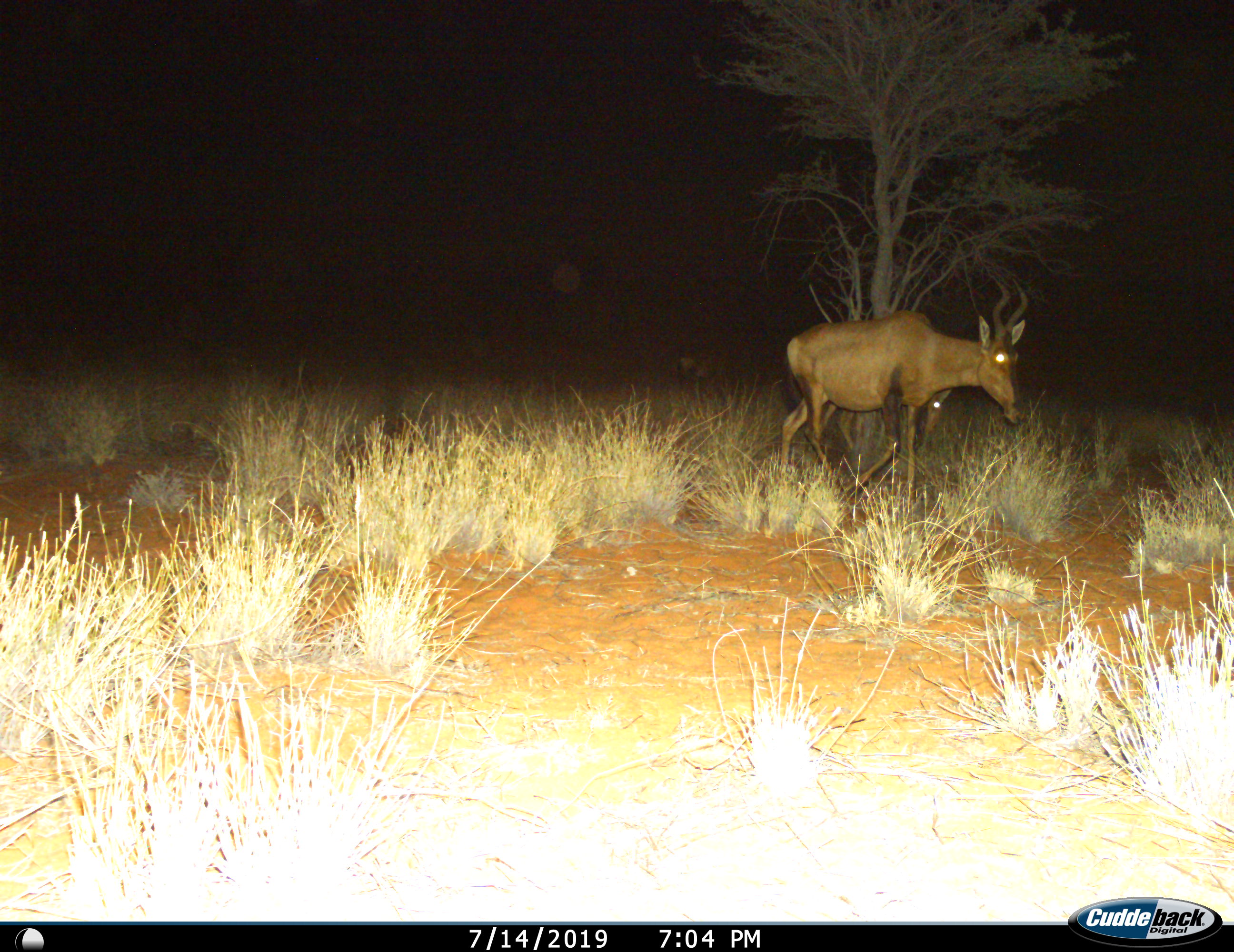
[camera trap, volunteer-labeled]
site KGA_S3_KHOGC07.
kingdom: Animalia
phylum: Chordata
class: Mammalia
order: Artiodactyla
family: Bovidae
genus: Alcelaphus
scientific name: Alcelaphus buselaphus caama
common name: red hartebeest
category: hartebeestred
Hartebeestred (red hartebeest) (Alcelaphus buselaphus caama), count 2. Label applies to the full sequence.